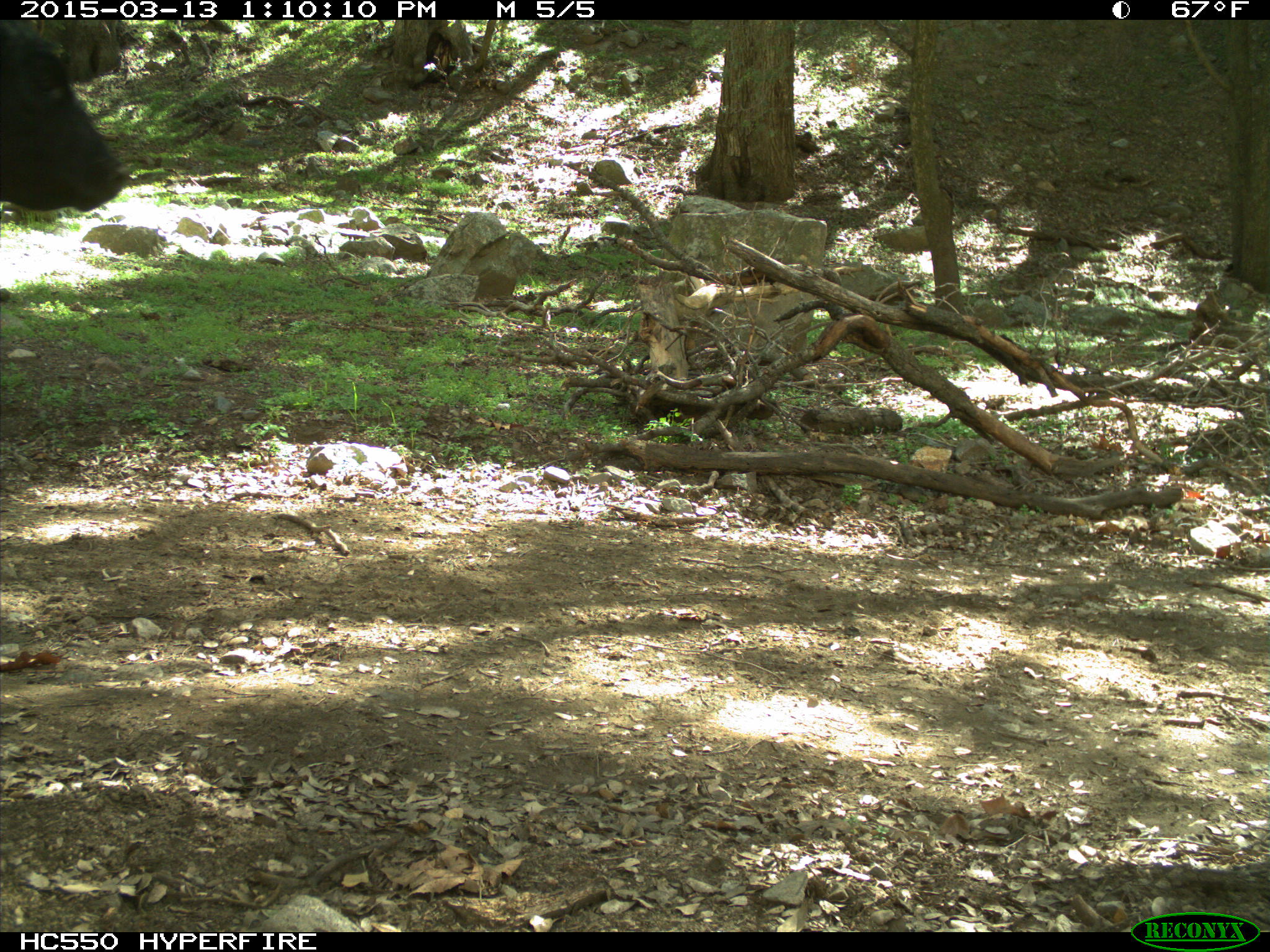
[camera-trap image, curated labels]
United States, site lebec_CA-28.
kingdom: Animalia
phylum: Chordata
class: Mammalia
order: Artiodactyla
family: Bovidae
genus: Bos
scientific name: Bos taurus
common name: domestic cow